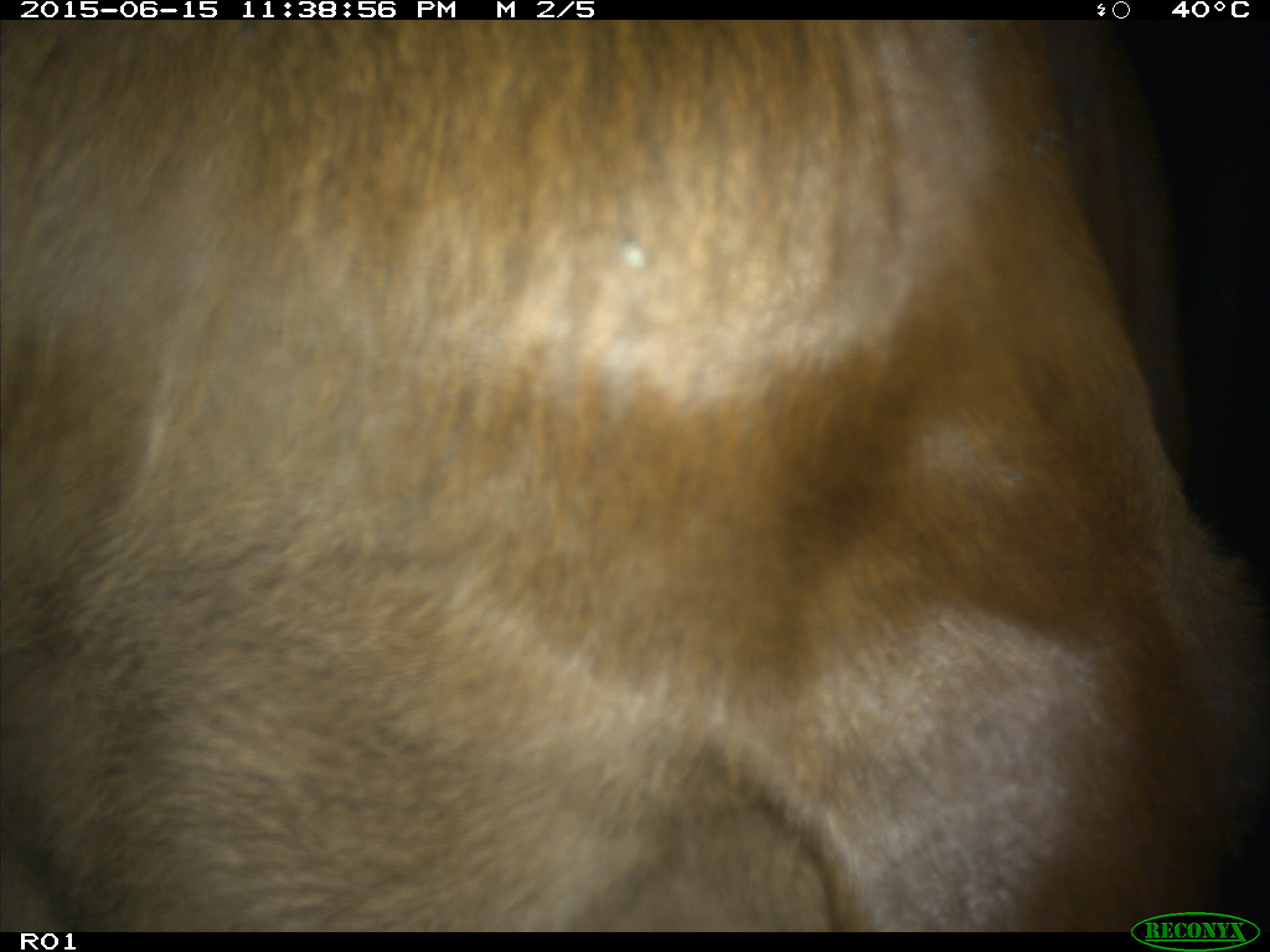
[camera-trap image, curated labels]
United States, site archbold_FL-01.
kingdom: Animalia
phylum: Chordata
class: Mammalia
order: Artiodactyla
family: Bovidae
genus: Bos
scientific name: Bos taurus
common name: domestic cow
Bos taurus (domestic cow).